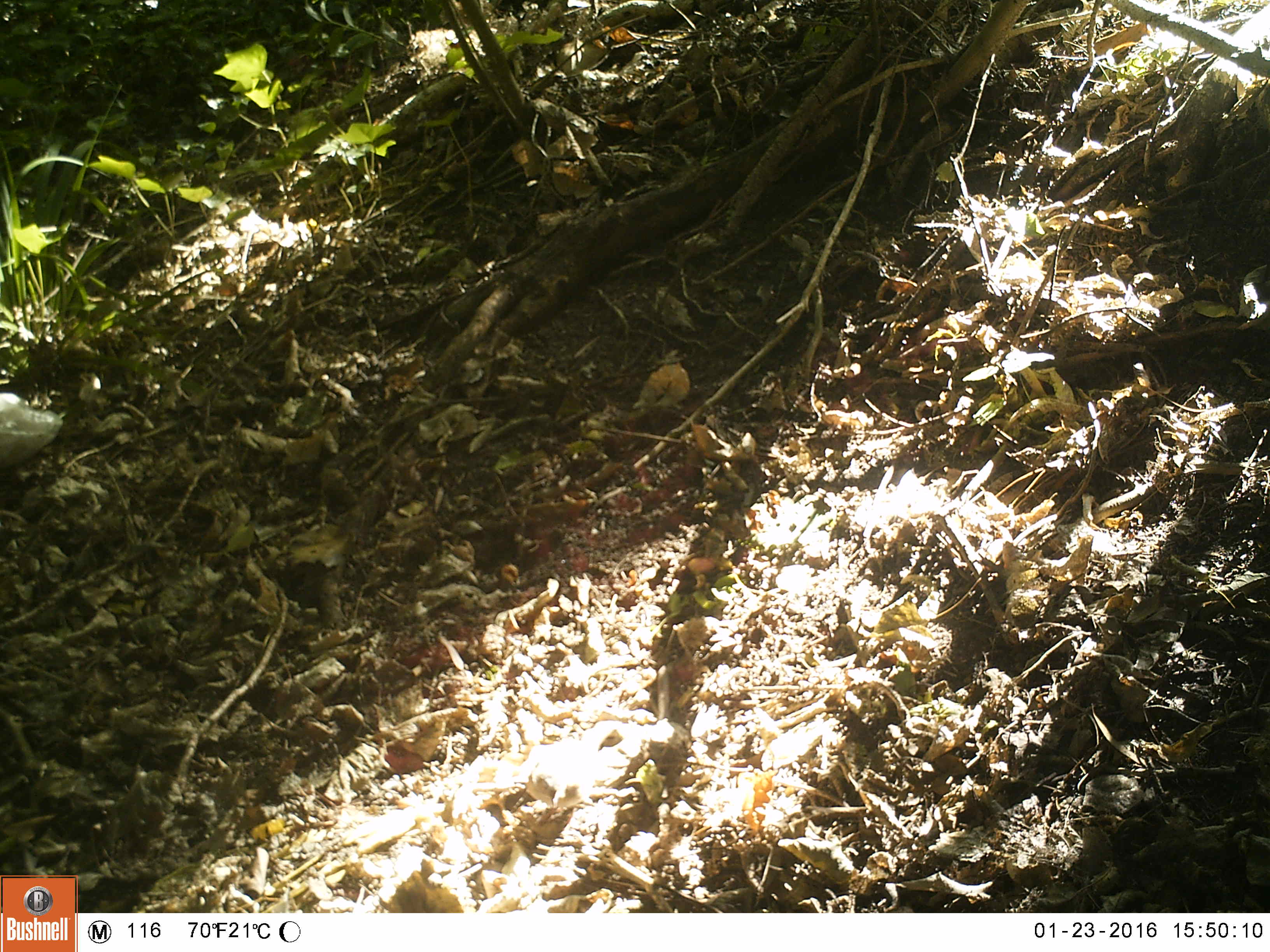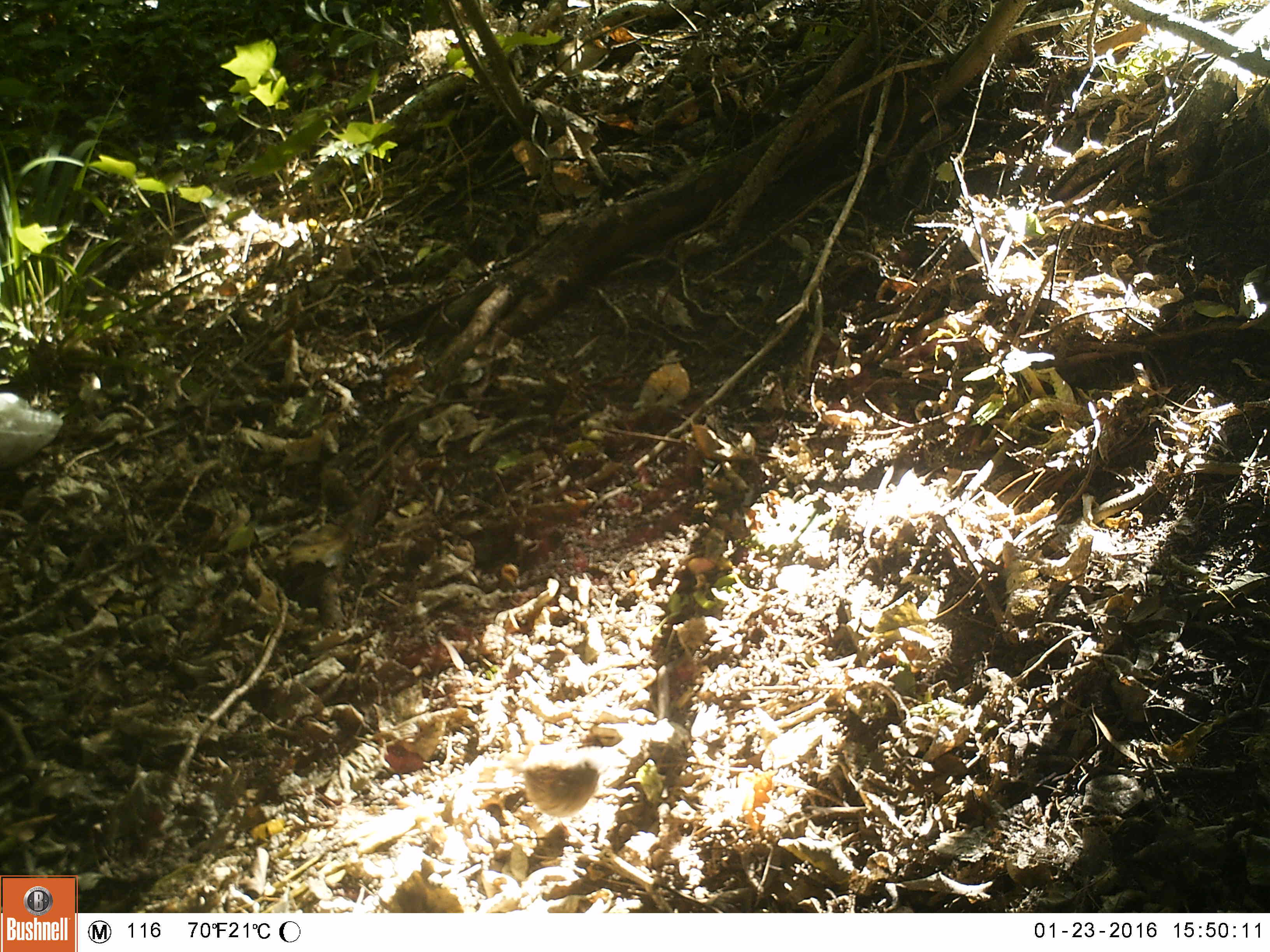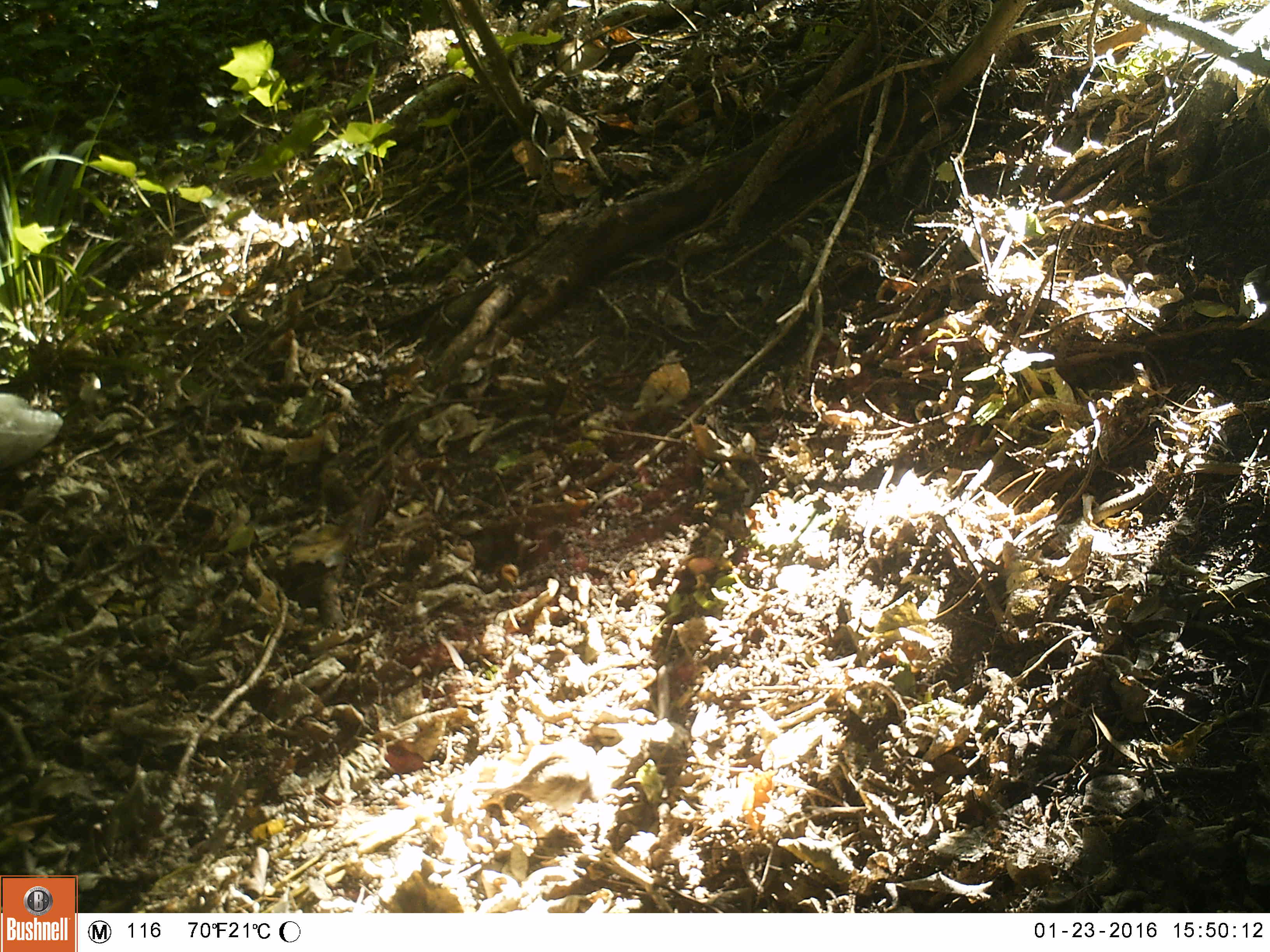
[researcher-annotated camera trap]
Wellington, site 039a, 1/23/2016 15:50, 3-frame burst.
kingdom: Animalia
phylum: Chordata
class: Aves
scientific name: Aves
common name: bird